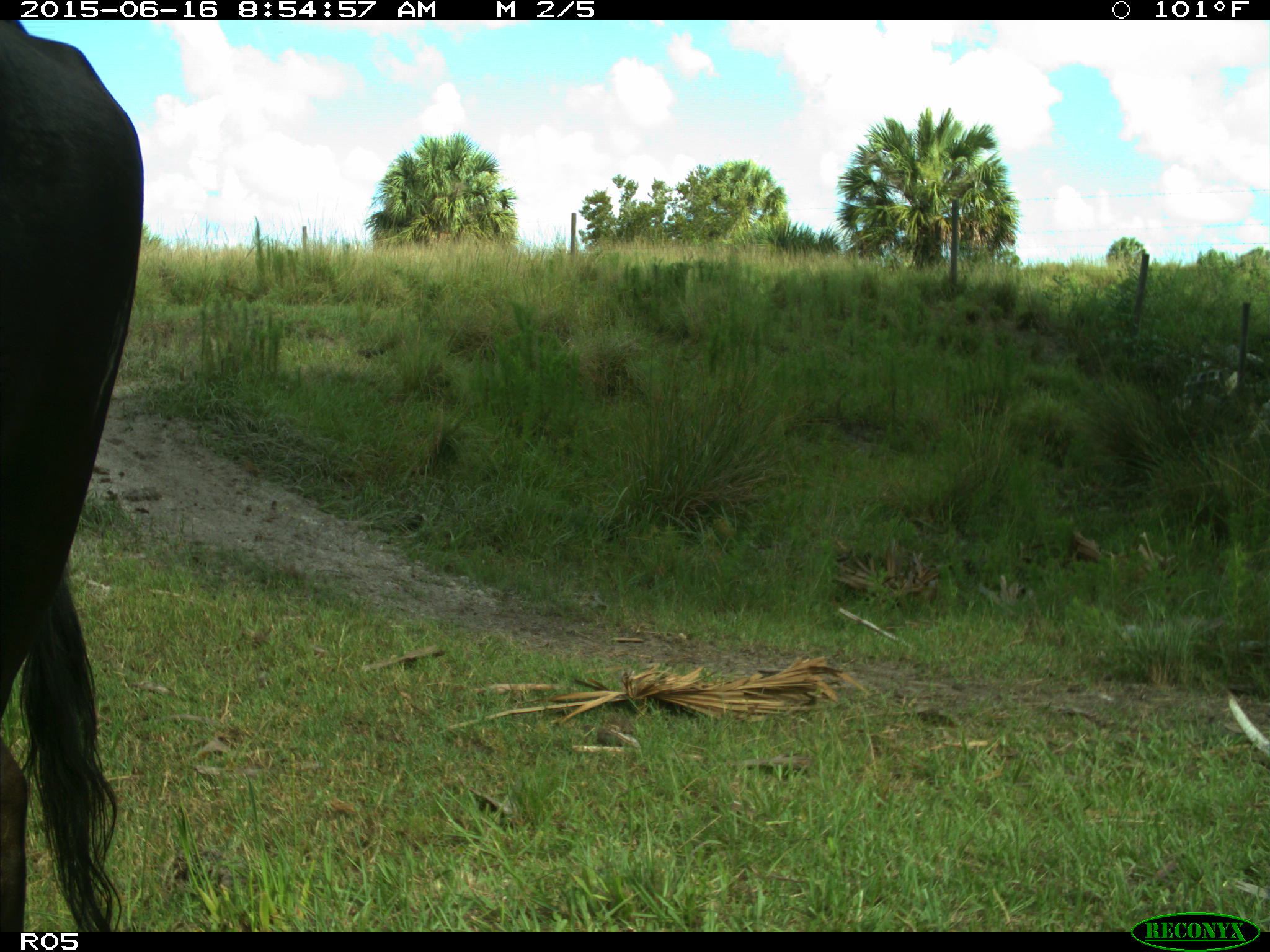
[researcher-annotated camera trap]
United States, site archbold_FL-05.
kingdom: Animalia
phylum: Chordata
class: Mammalia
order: Artiodactyla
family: Bovidae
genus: Bos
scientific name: Bos taurus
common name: domestic cow